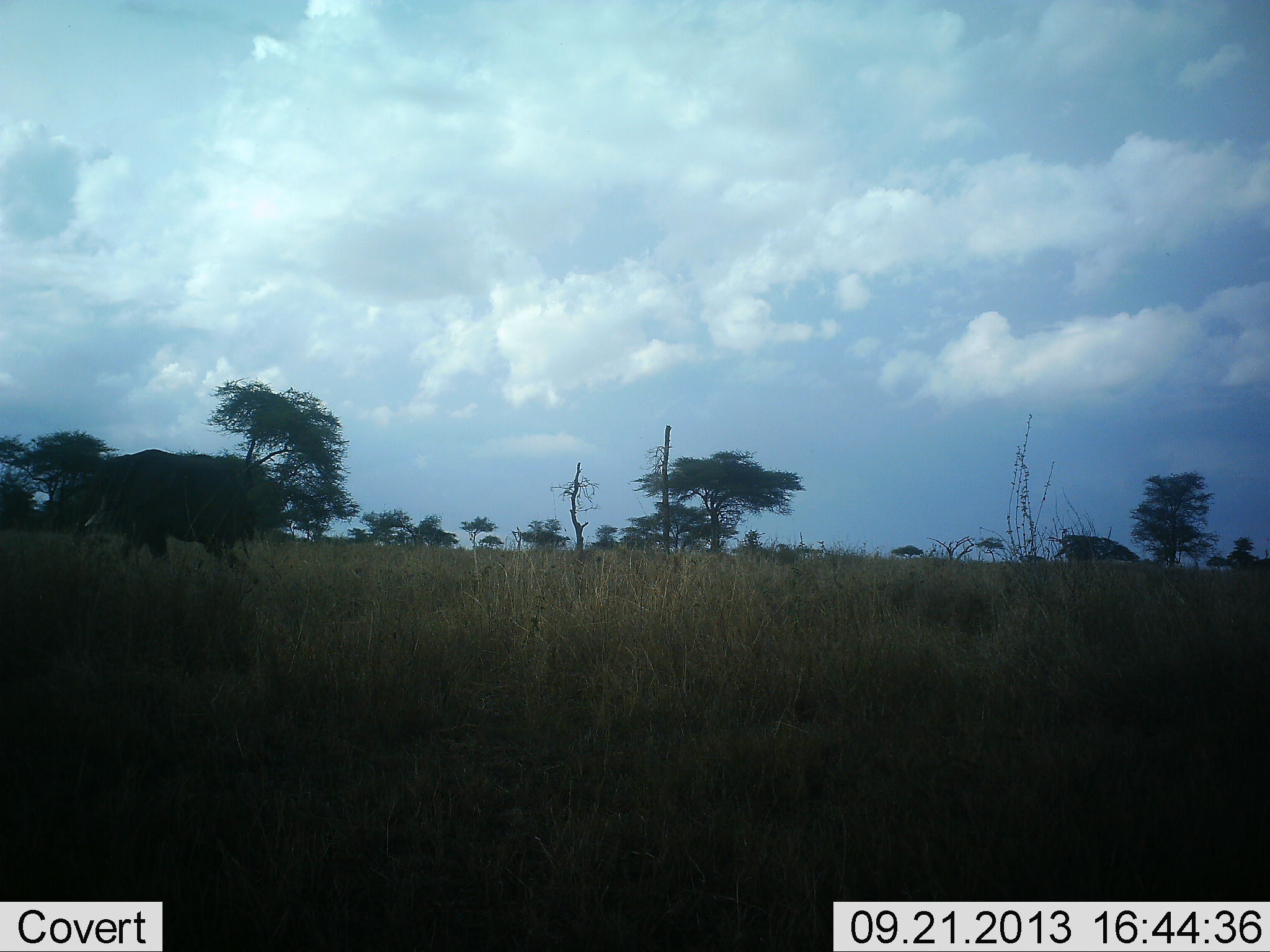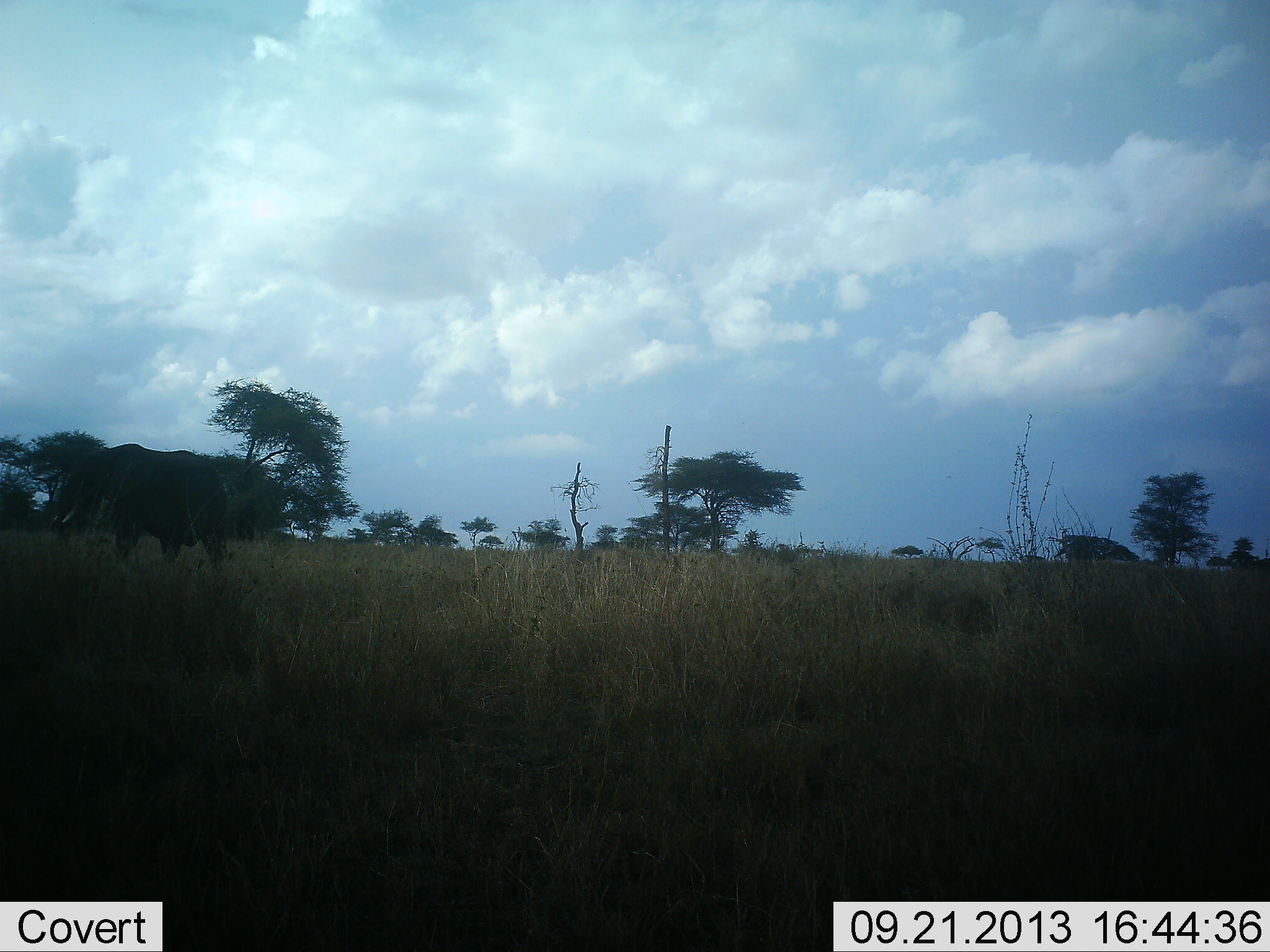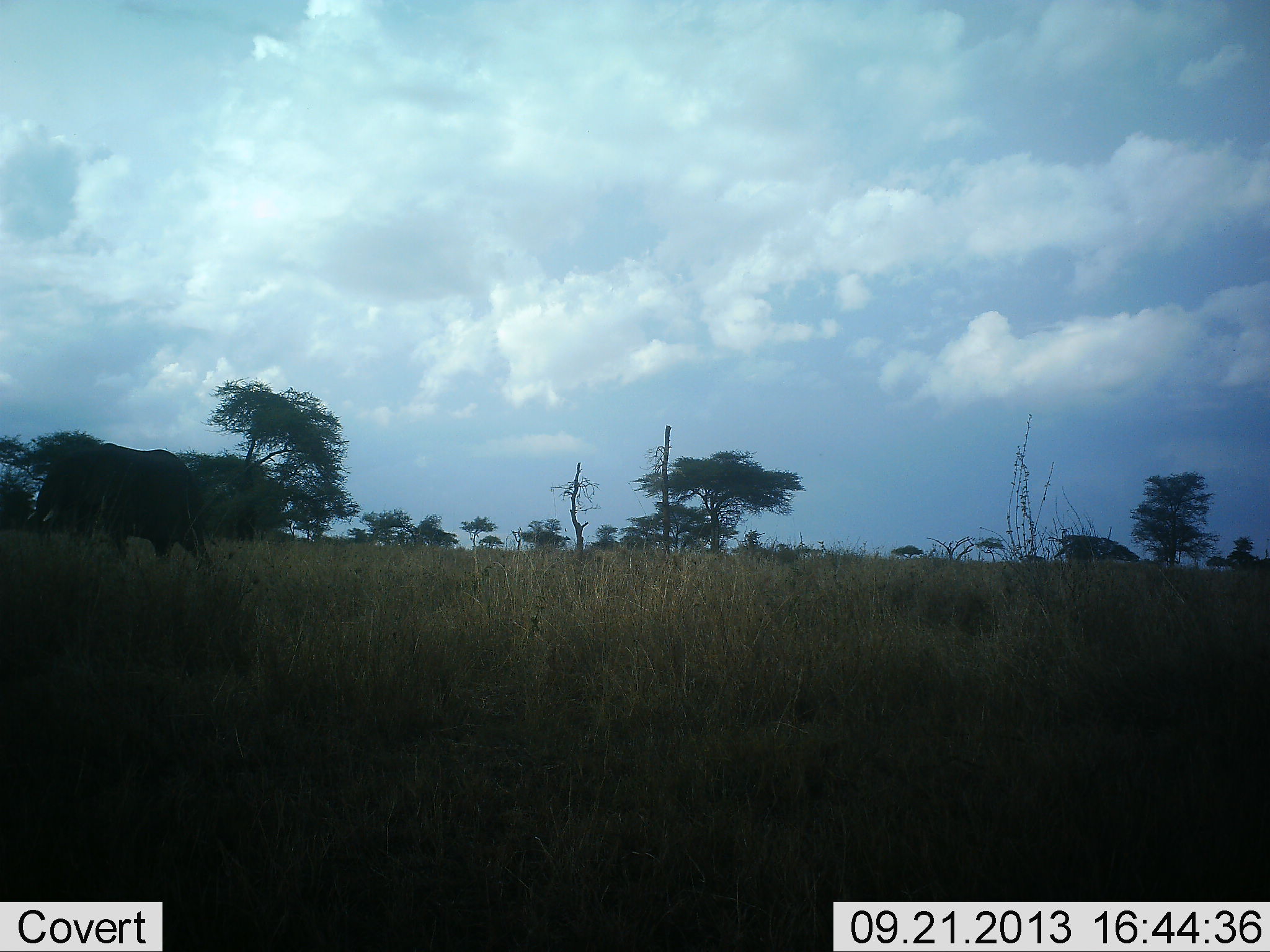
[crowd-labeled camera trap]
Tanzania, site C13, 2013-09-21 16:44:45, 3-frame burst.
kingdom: Animalia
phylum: Chordata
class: Mammalia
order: Proboscidea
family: Elephantidae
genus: Loxodonta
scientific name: Loxodonta africana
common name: african bush elephant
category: elephant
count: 1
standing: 7%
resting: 0%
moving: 93%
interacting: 0%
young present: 0%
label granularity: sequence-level